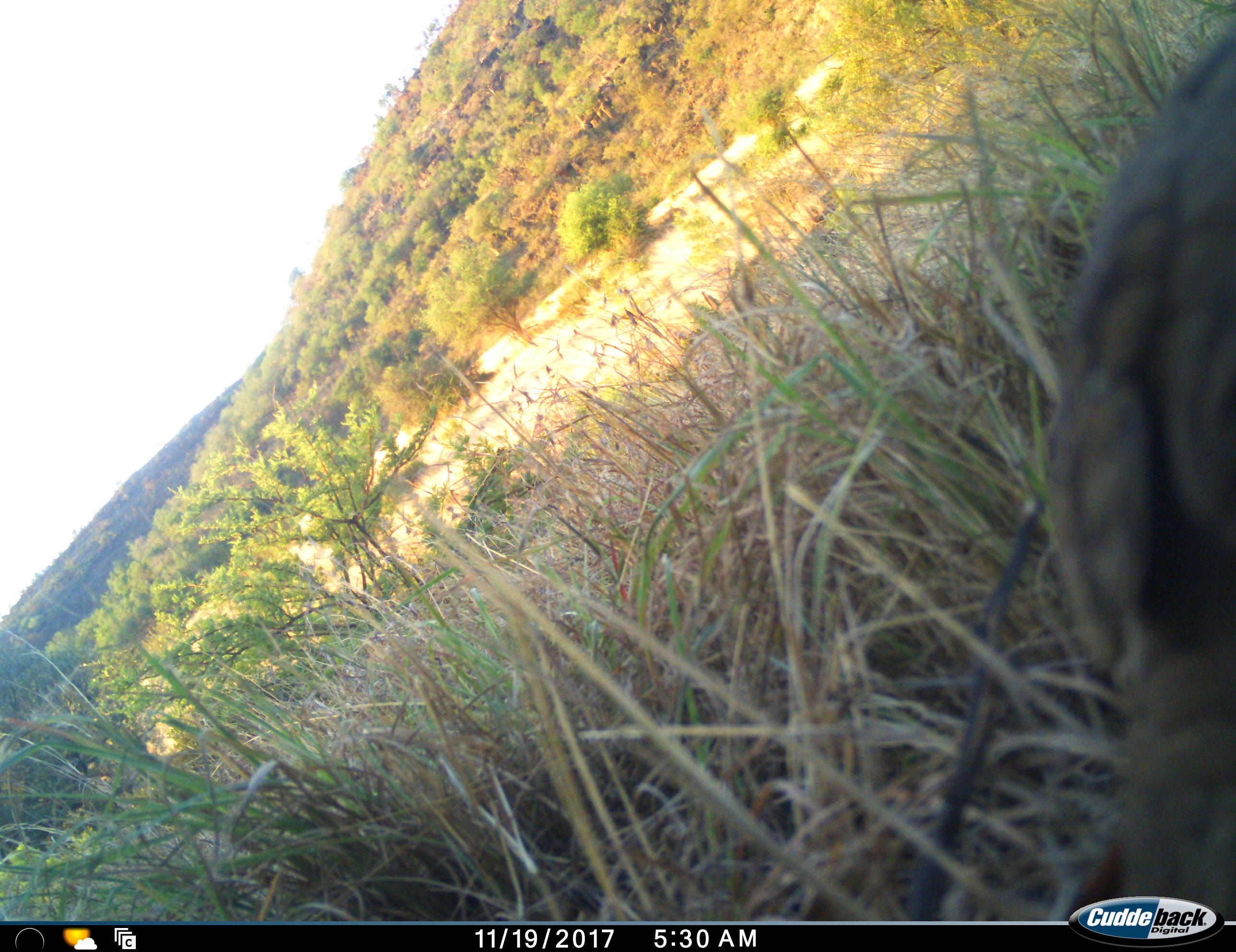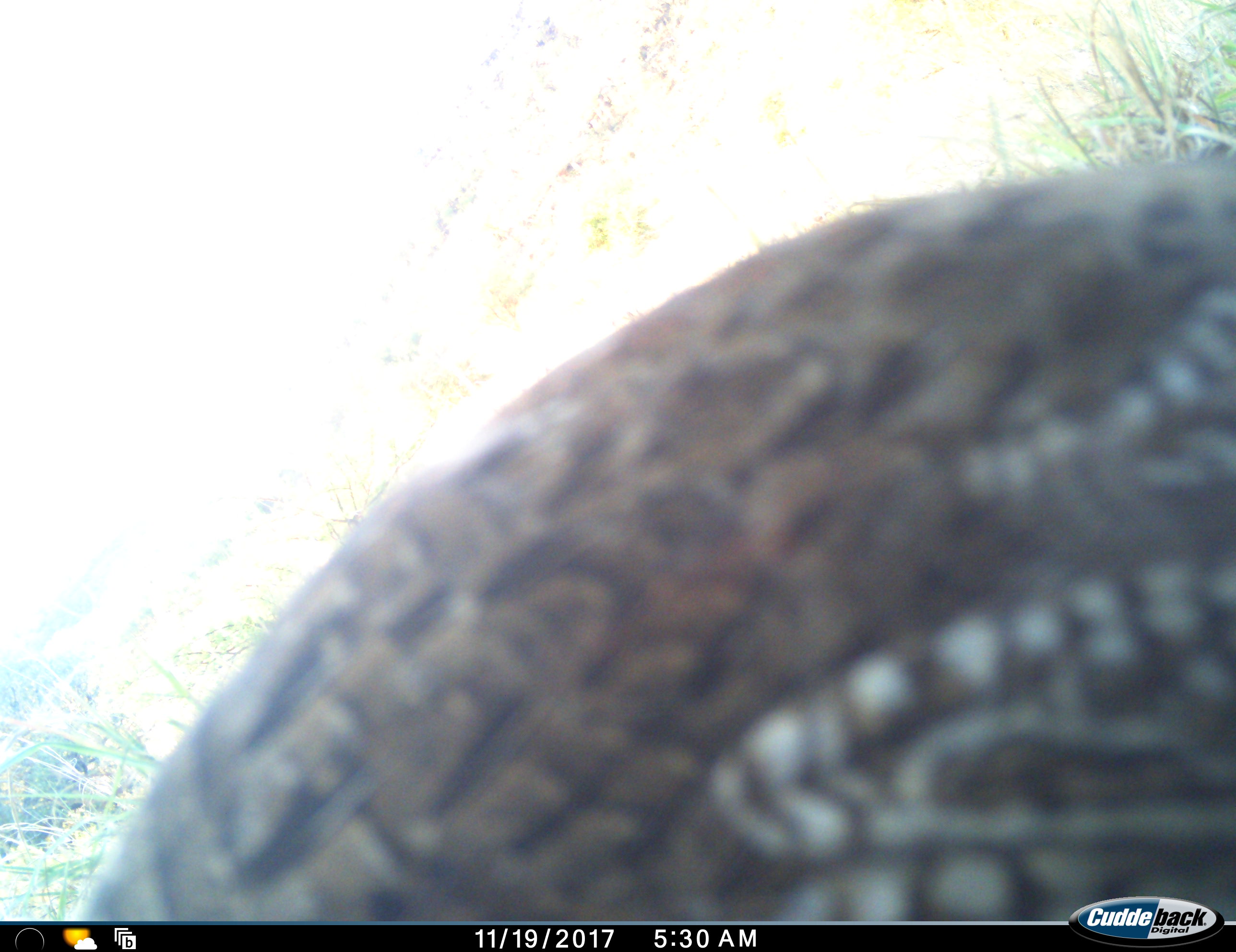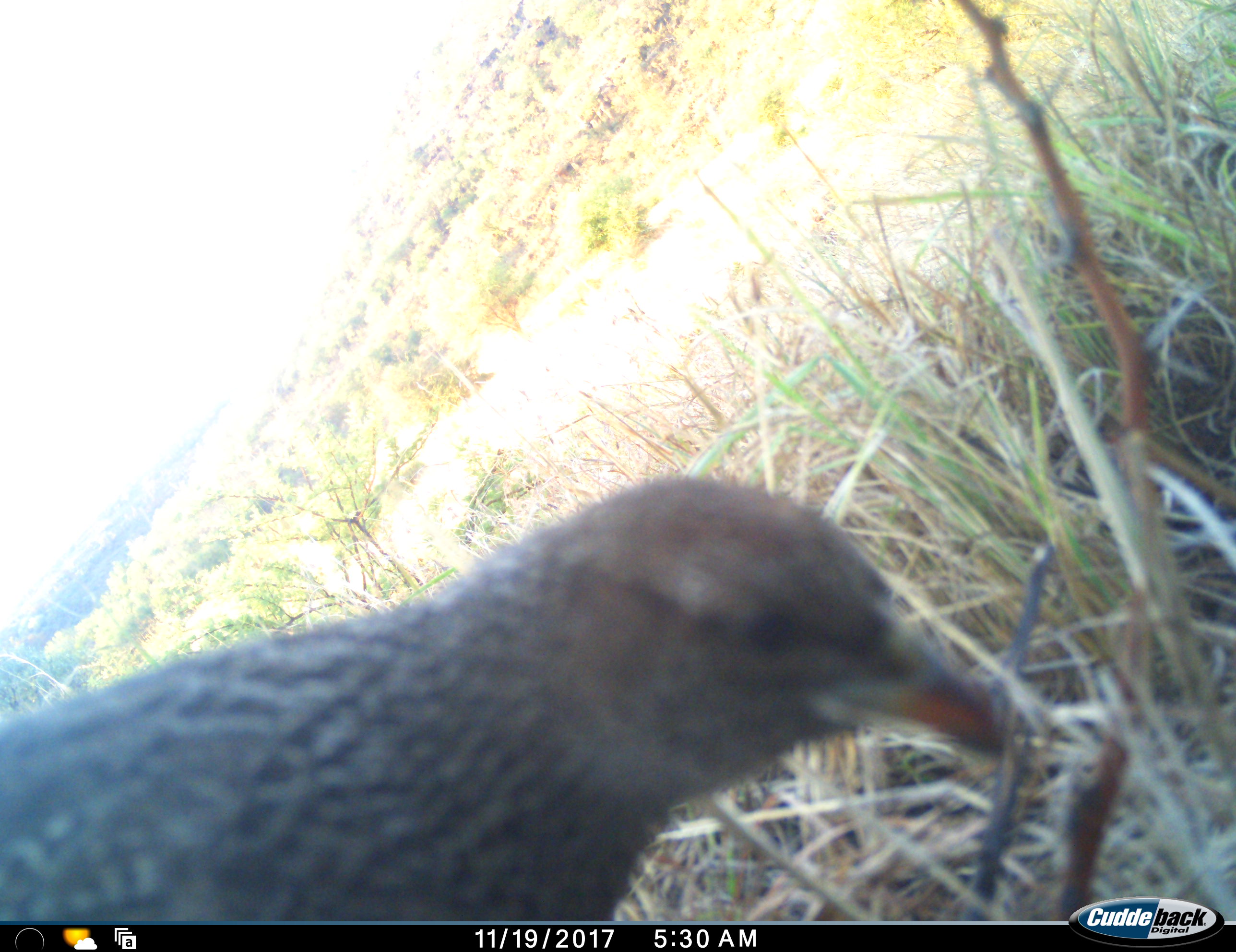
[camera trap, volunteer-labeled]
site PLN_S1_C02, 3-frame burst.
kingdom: Animalia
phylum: Chordata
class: Aves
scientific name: Aves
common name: bird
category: birdother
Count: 1.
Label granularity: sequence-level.